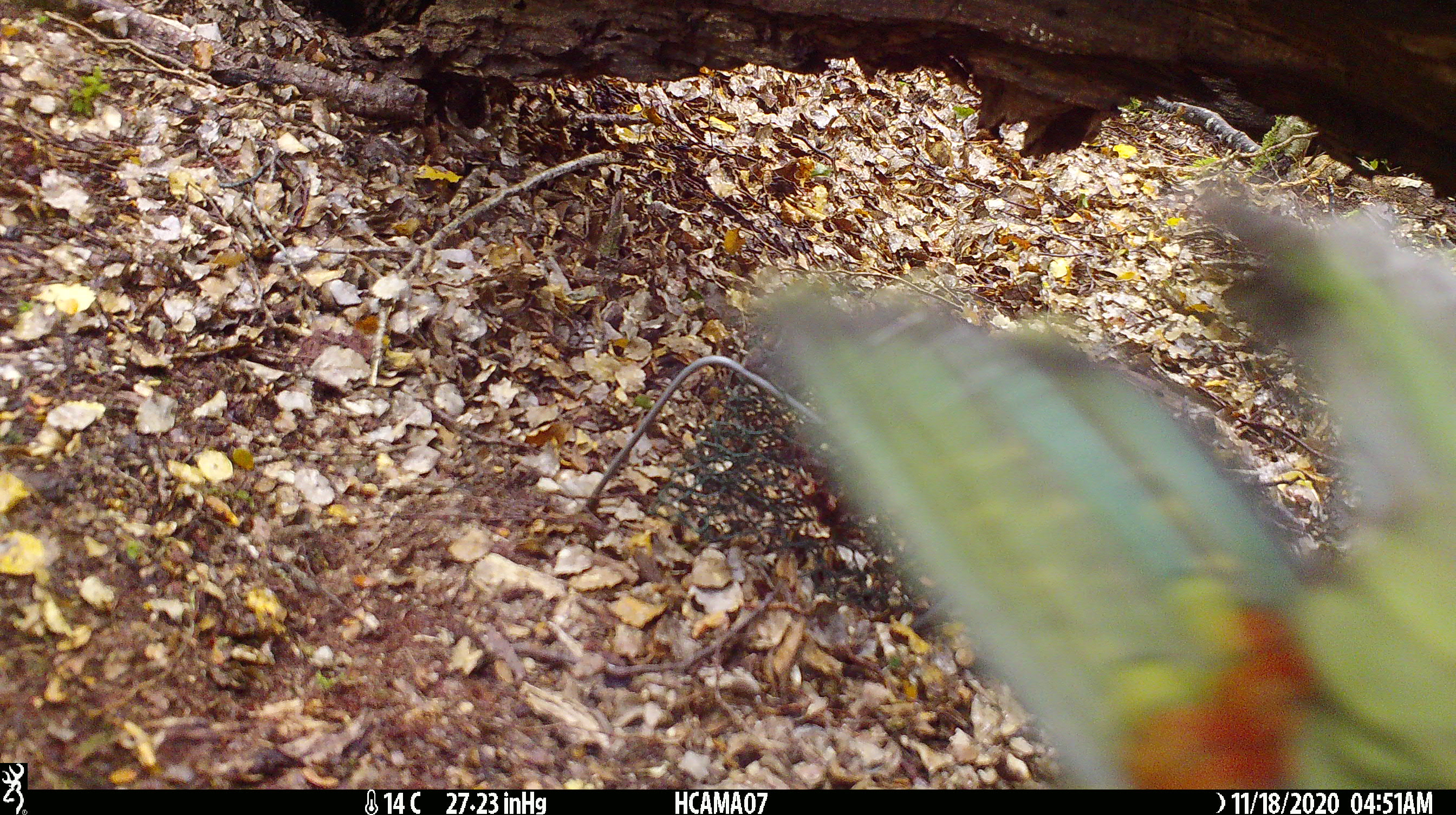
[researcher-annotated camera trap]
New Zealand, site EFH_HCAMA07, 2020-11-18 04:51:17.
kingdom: Animalia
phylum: Chordata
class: Aves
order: Psittaciformes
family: Strigopidae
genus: Nestor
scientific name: Nestor notabilis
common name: kea